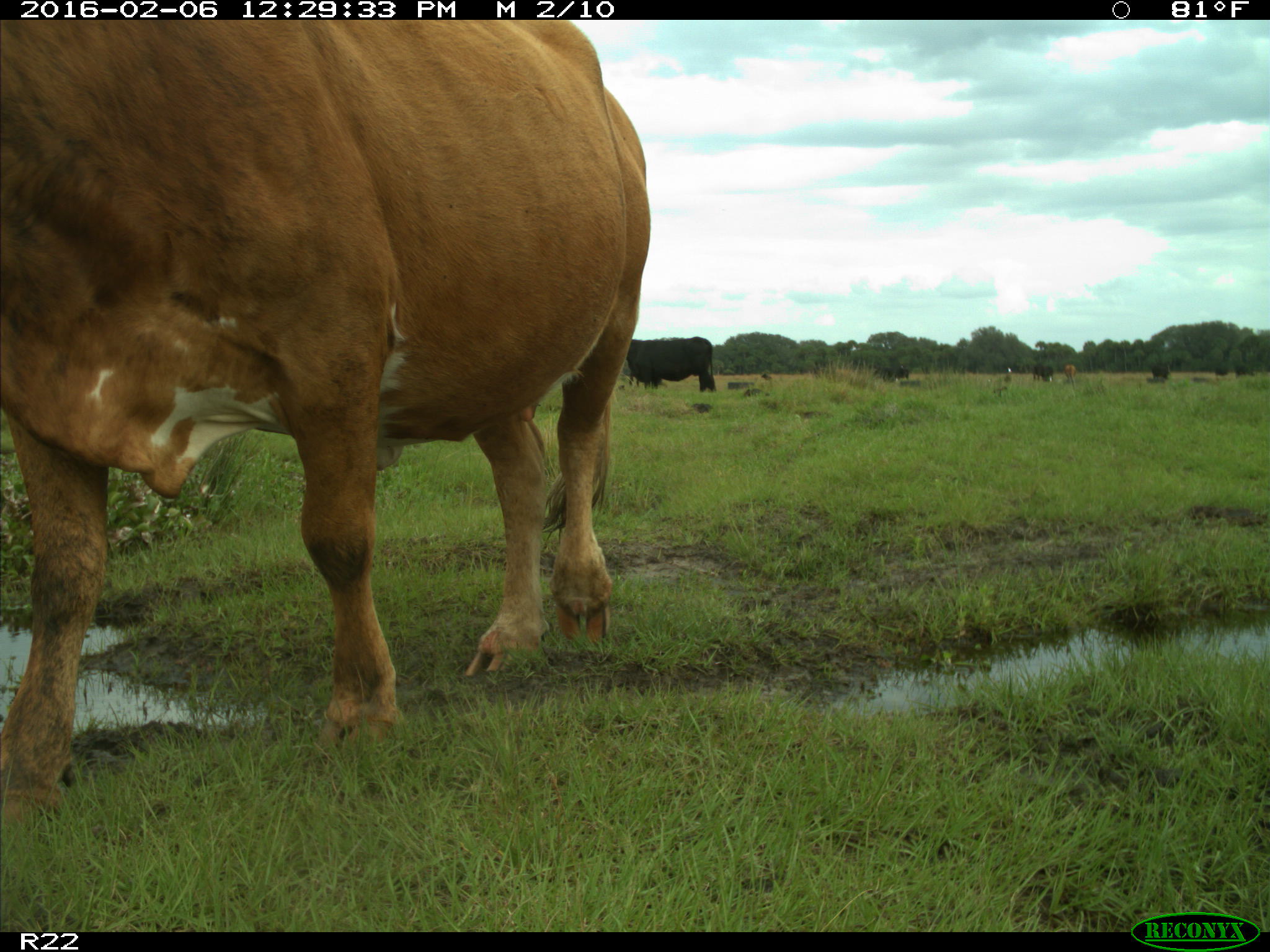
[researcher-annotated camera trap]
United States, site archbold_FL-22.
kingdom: Animalia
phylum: Chordata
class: Mammalia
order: Artiodactyla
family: Bovidae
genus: Bos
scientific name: Bos taurus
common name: domestic cow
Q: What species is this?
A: Bos taurus (domestic cow).